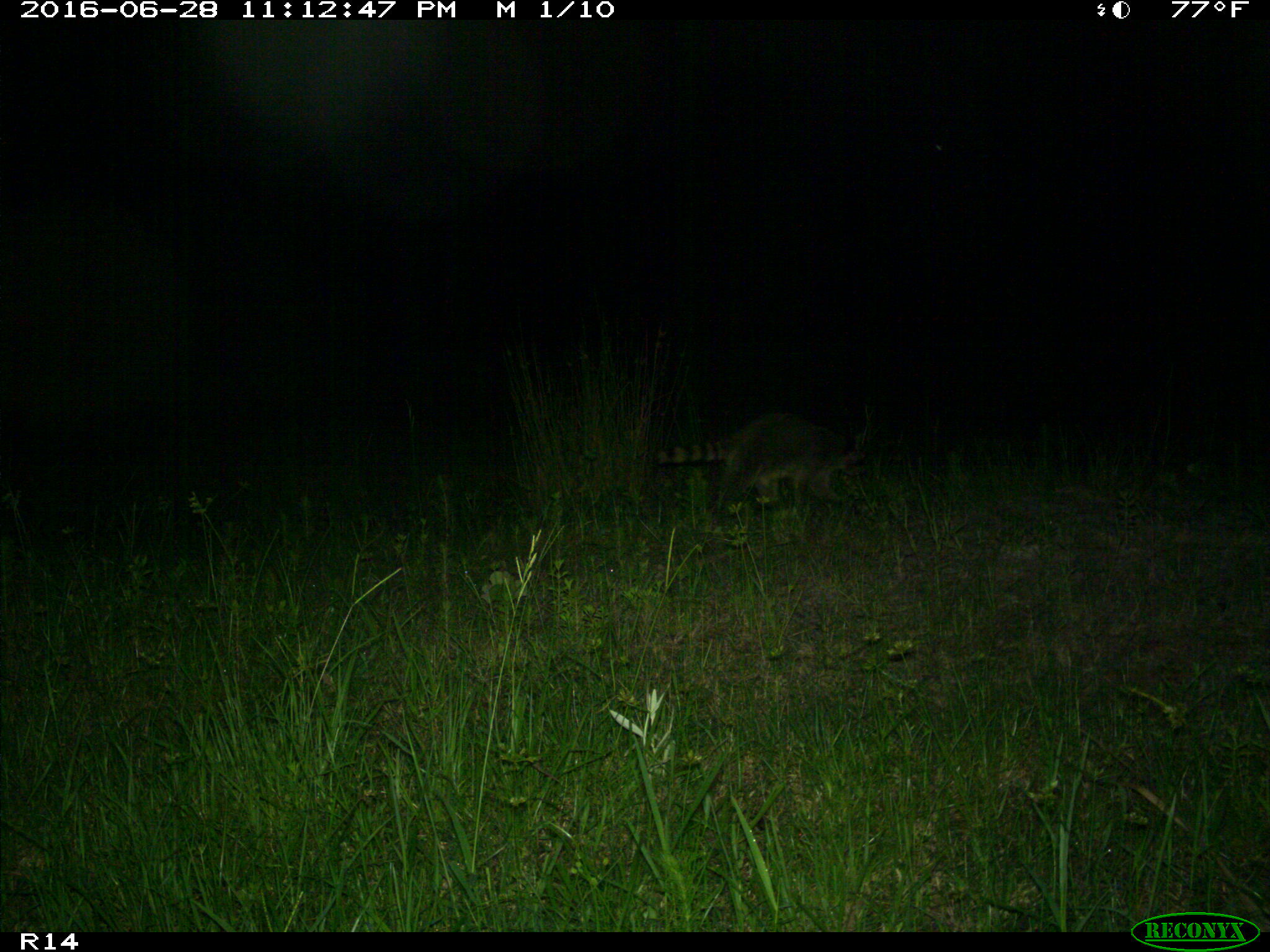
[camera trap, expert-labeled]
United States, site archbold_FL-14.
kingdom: Animalia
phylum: Chordata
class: Mammalia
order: Carnivora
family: Procyonidae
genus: Procyon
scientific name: Procyon lotor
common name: common raccoon